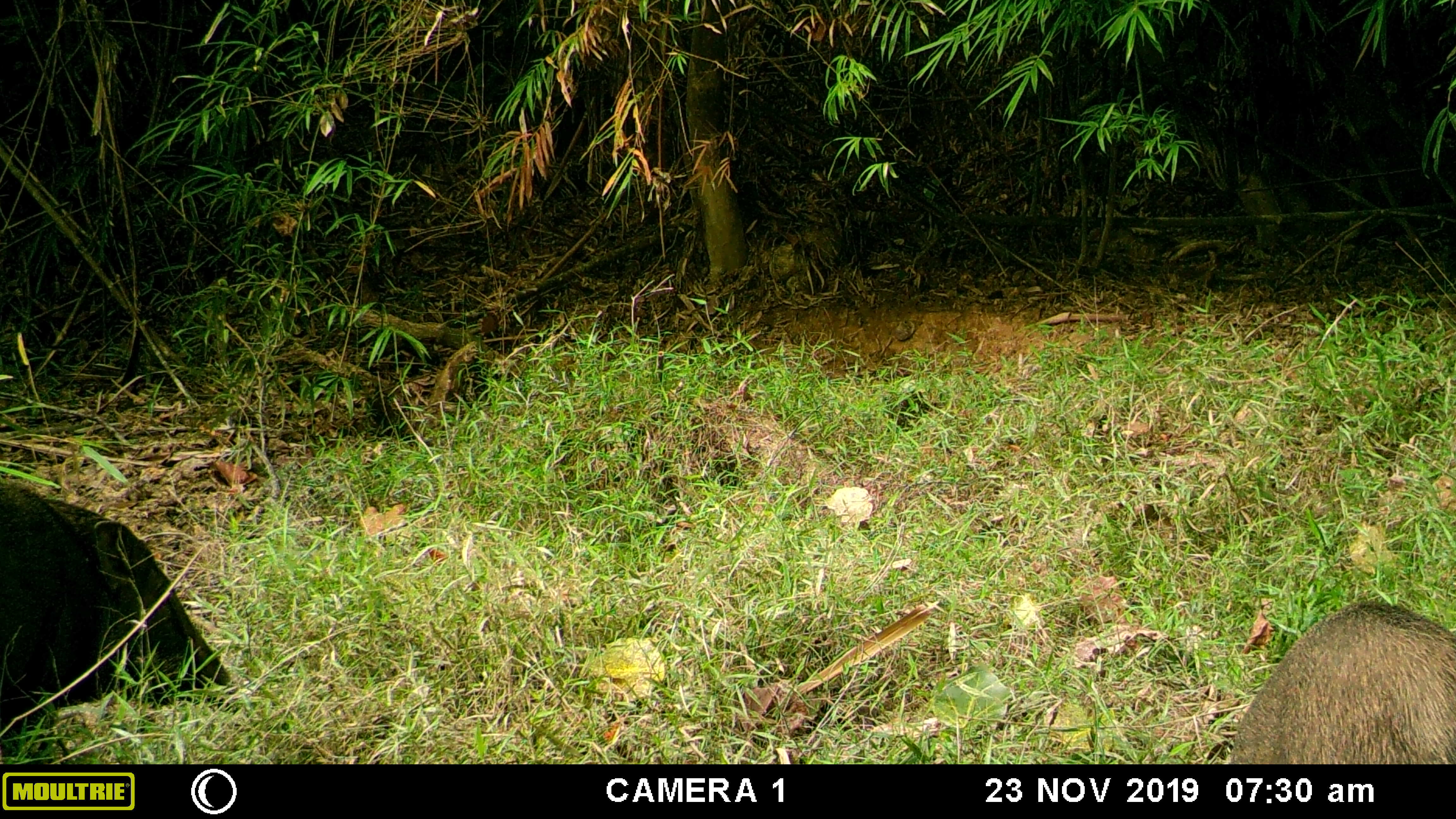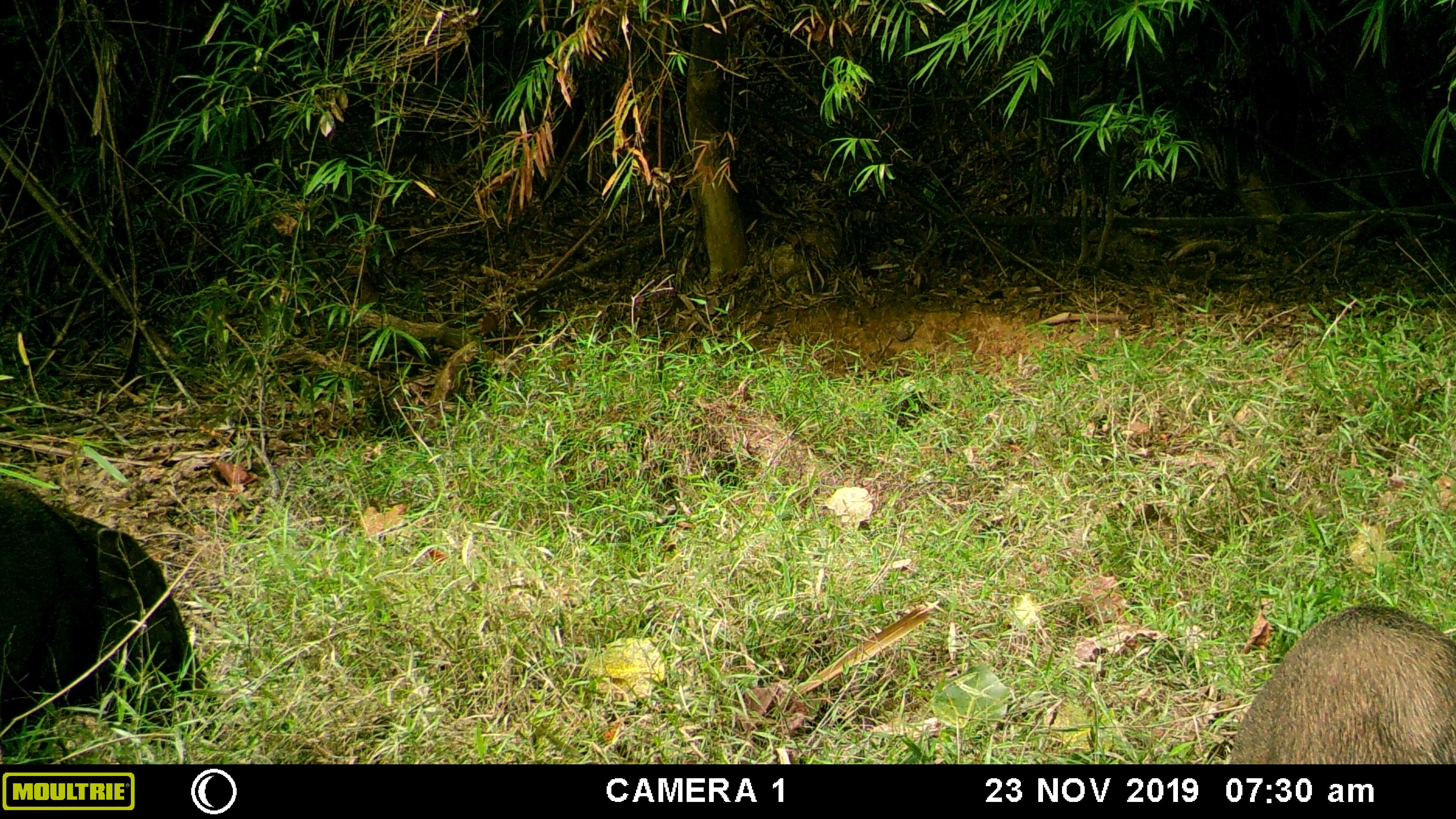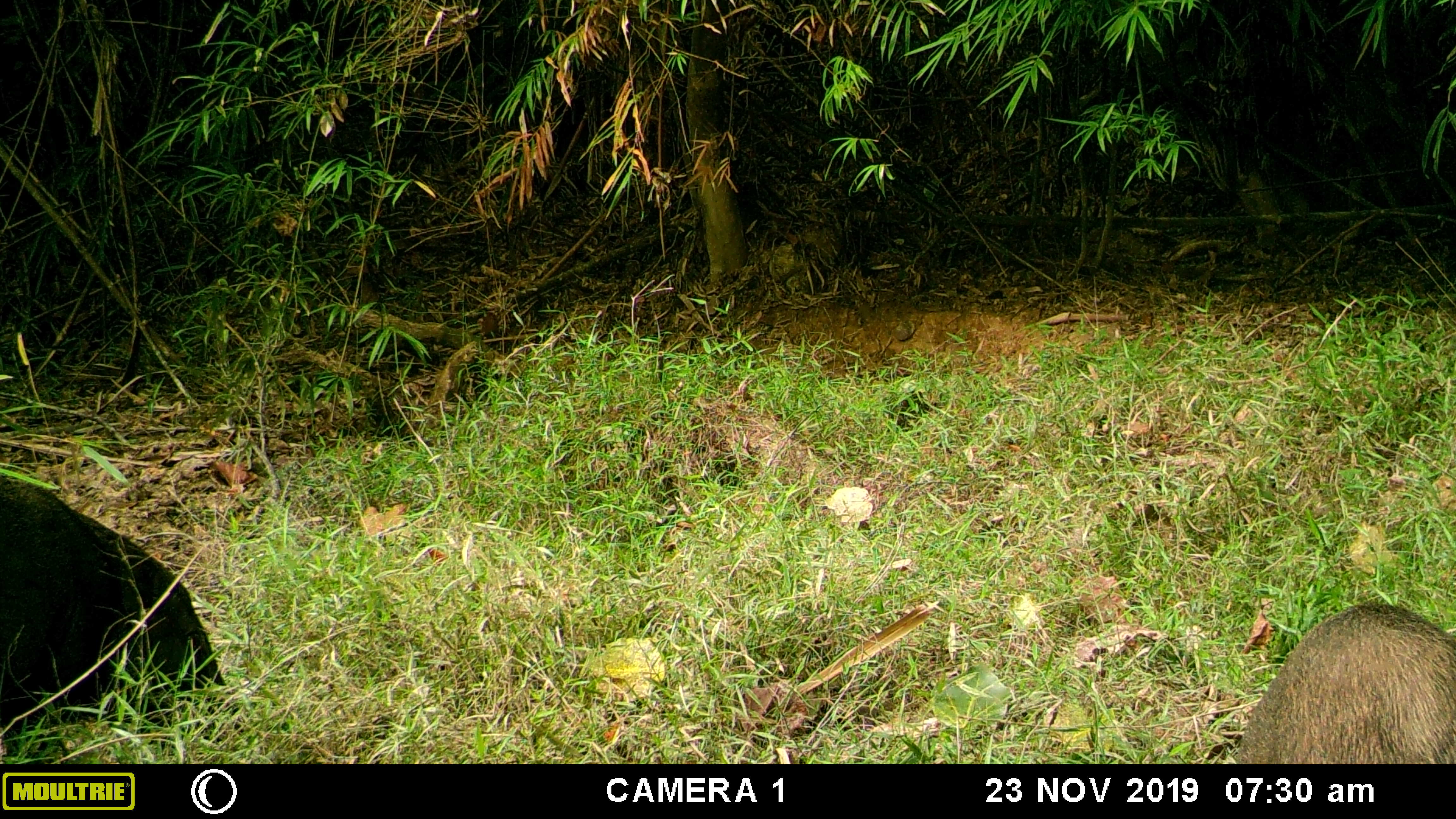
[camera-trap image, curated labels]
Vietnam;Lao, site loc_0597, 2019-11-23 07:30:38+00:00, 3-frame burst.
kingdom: Animalia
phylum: Chordata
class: Mammalia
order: Artiodactyla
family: Suidae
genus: Sus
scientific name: Sus scrofa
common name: eurasian wild pig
Eurasian wild pig (Sus scrofa). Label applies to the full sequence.